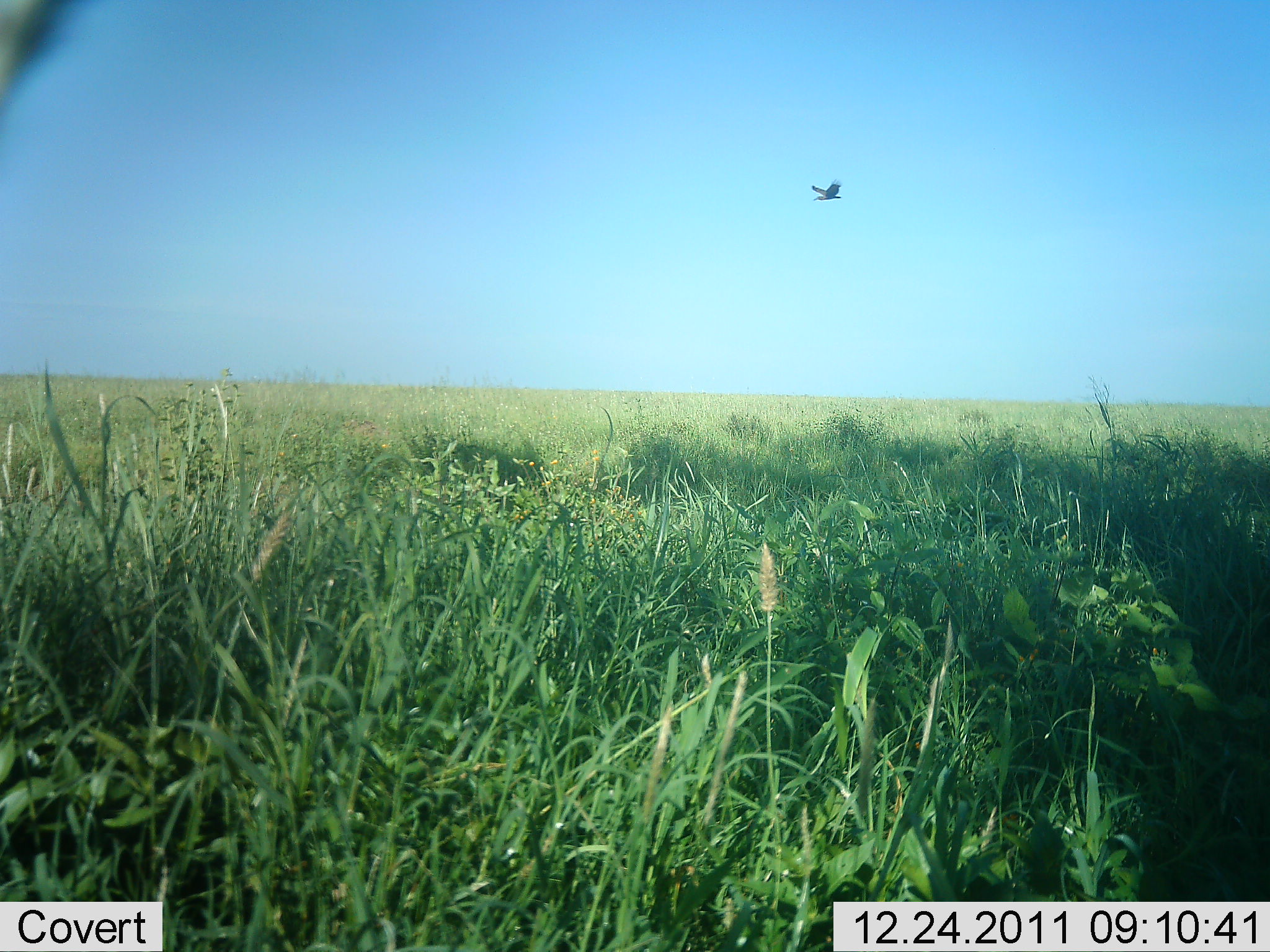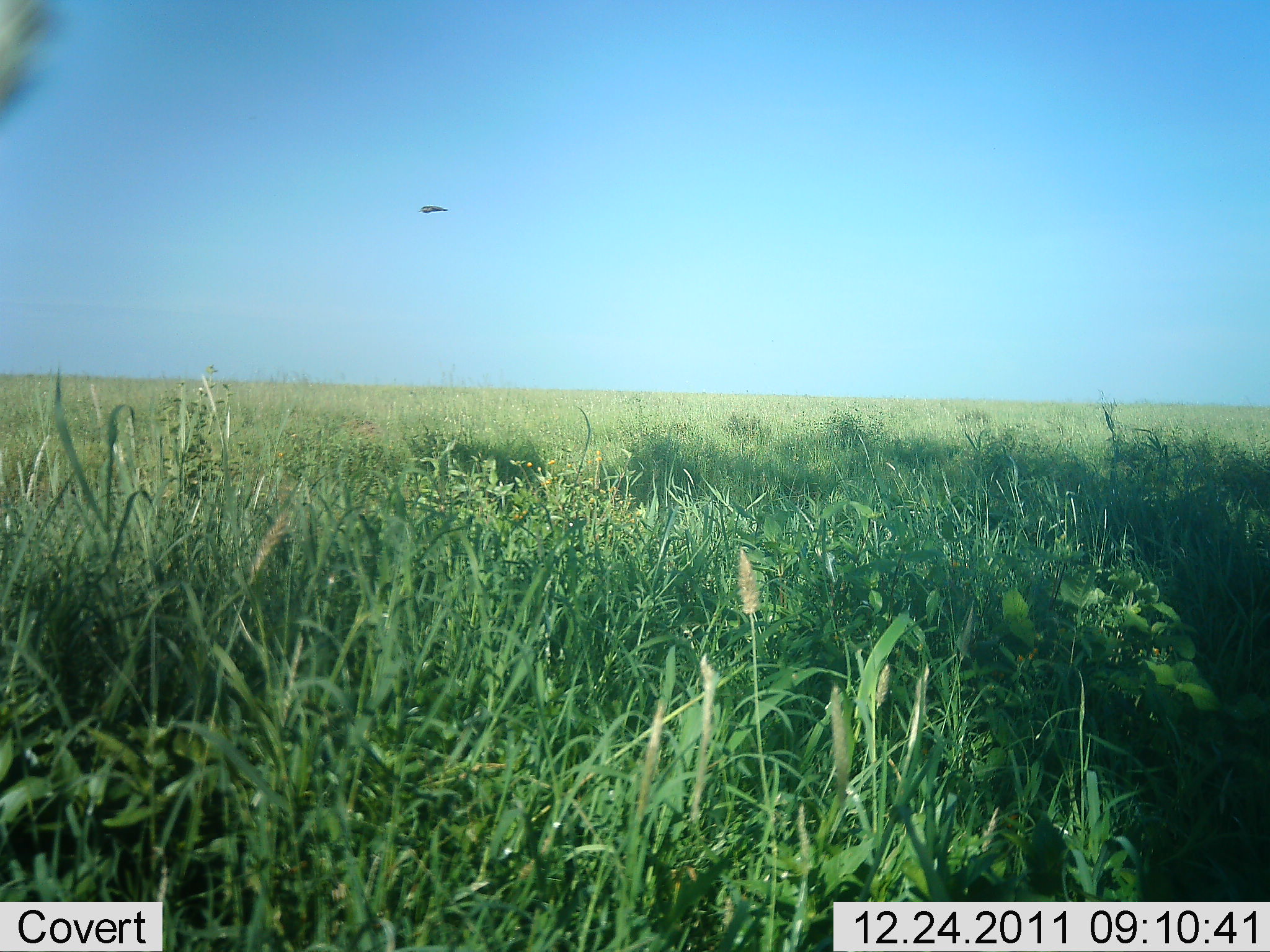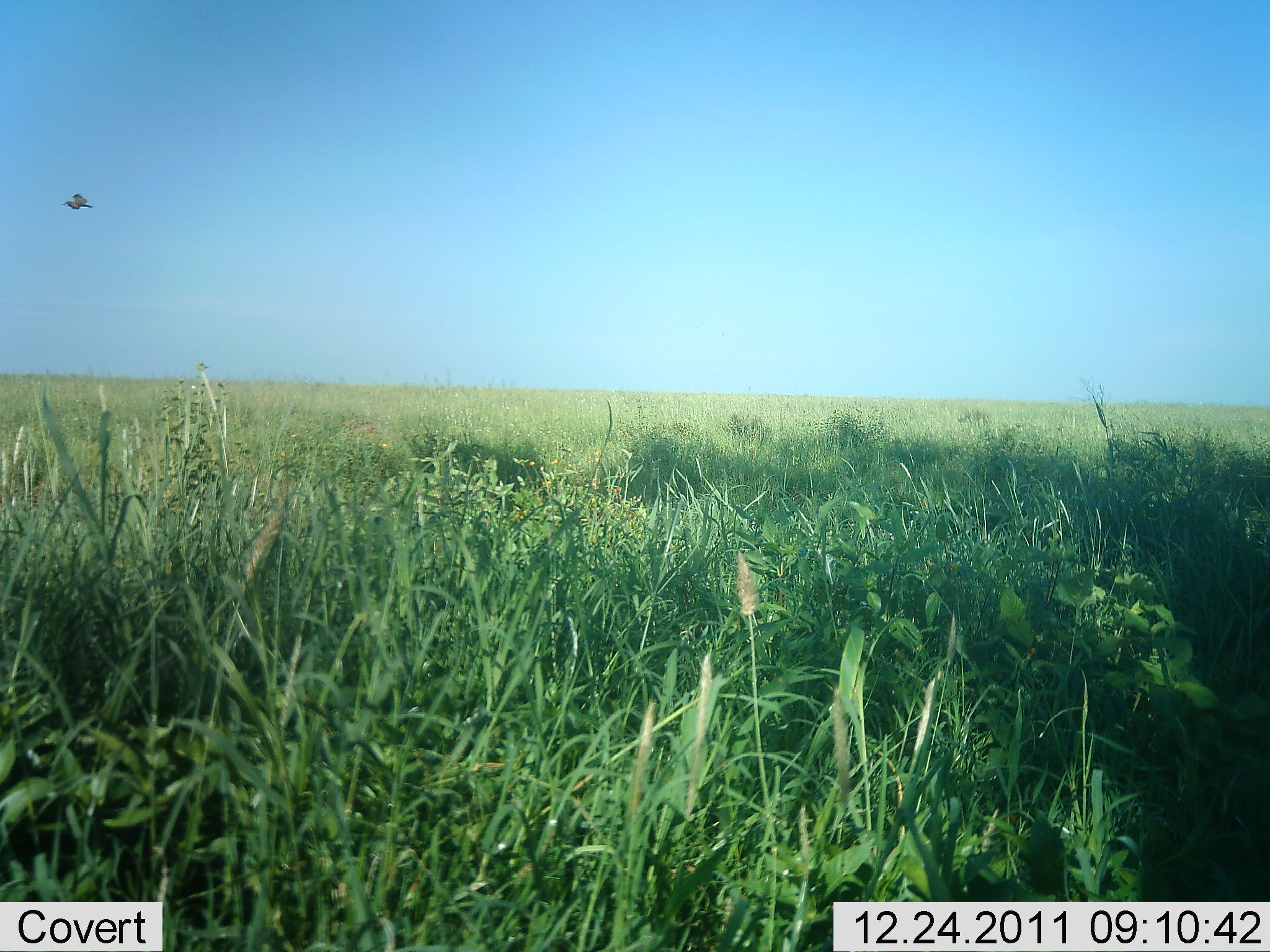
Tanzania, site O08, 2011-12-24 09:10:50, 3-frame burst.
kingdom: Animalia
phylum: Chordata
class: Aves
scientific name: Aves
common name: bird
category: otherbird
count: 1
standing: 0%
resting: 0%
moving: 92%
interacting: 8%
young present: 0%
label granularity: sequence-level